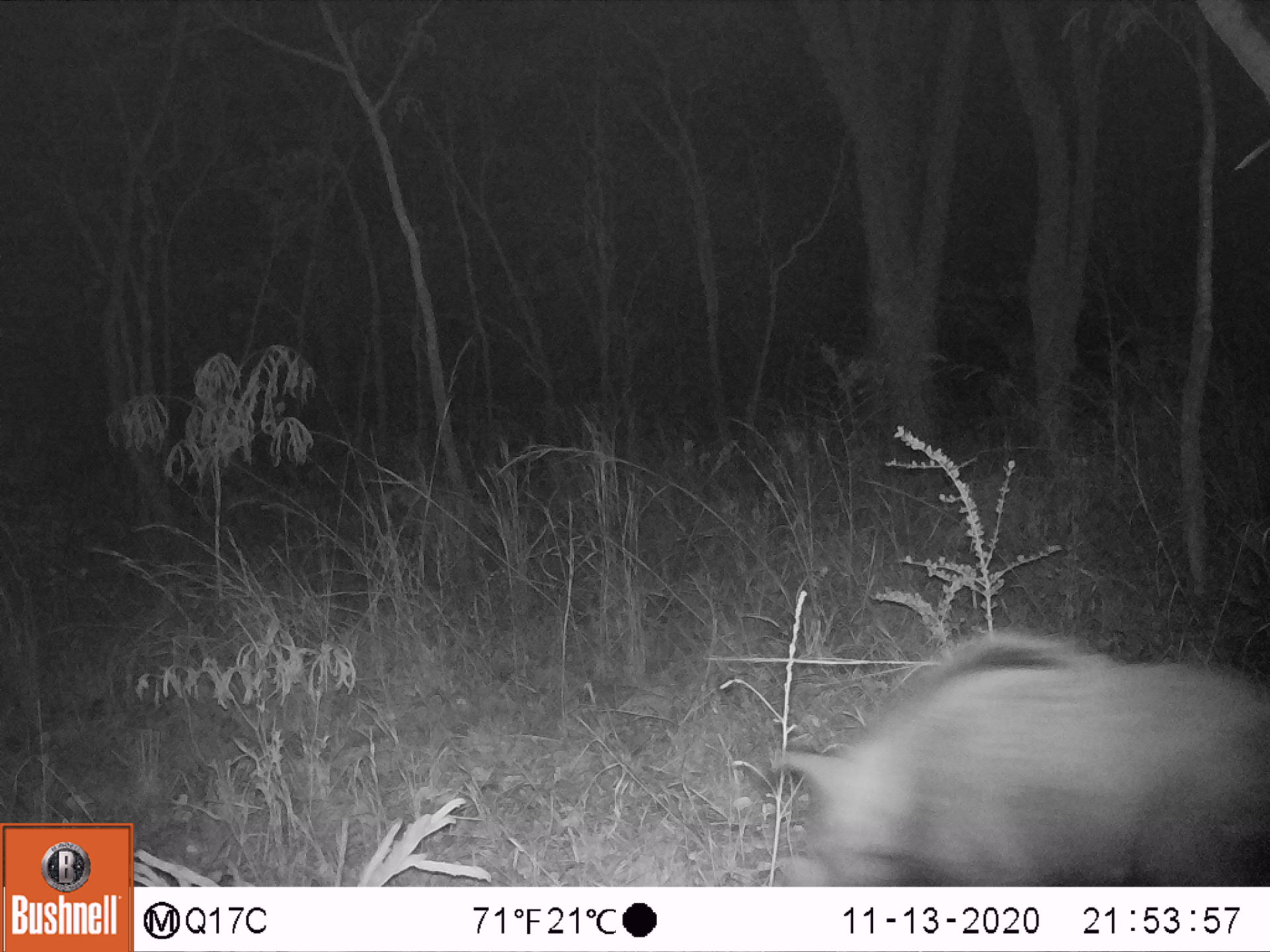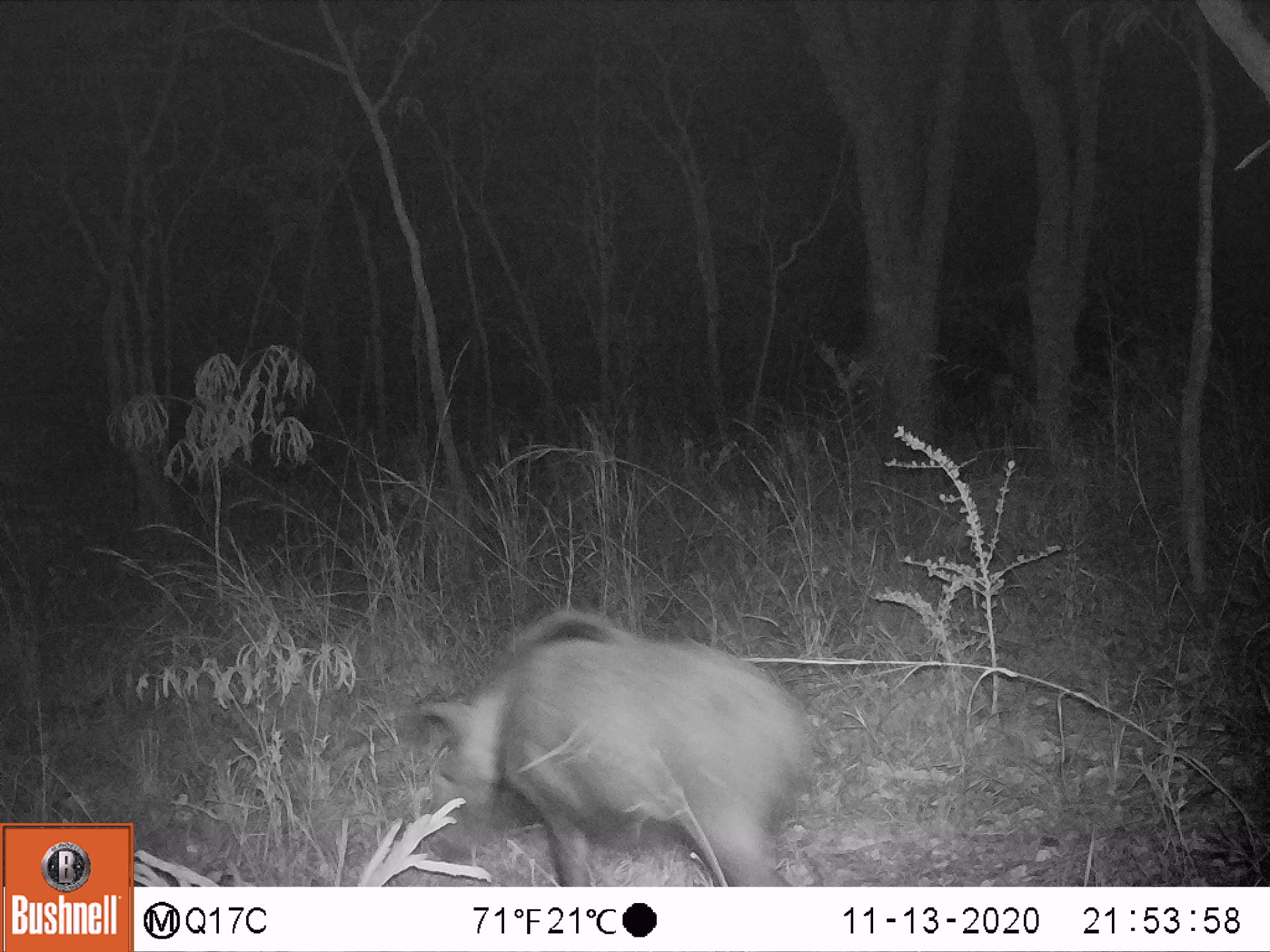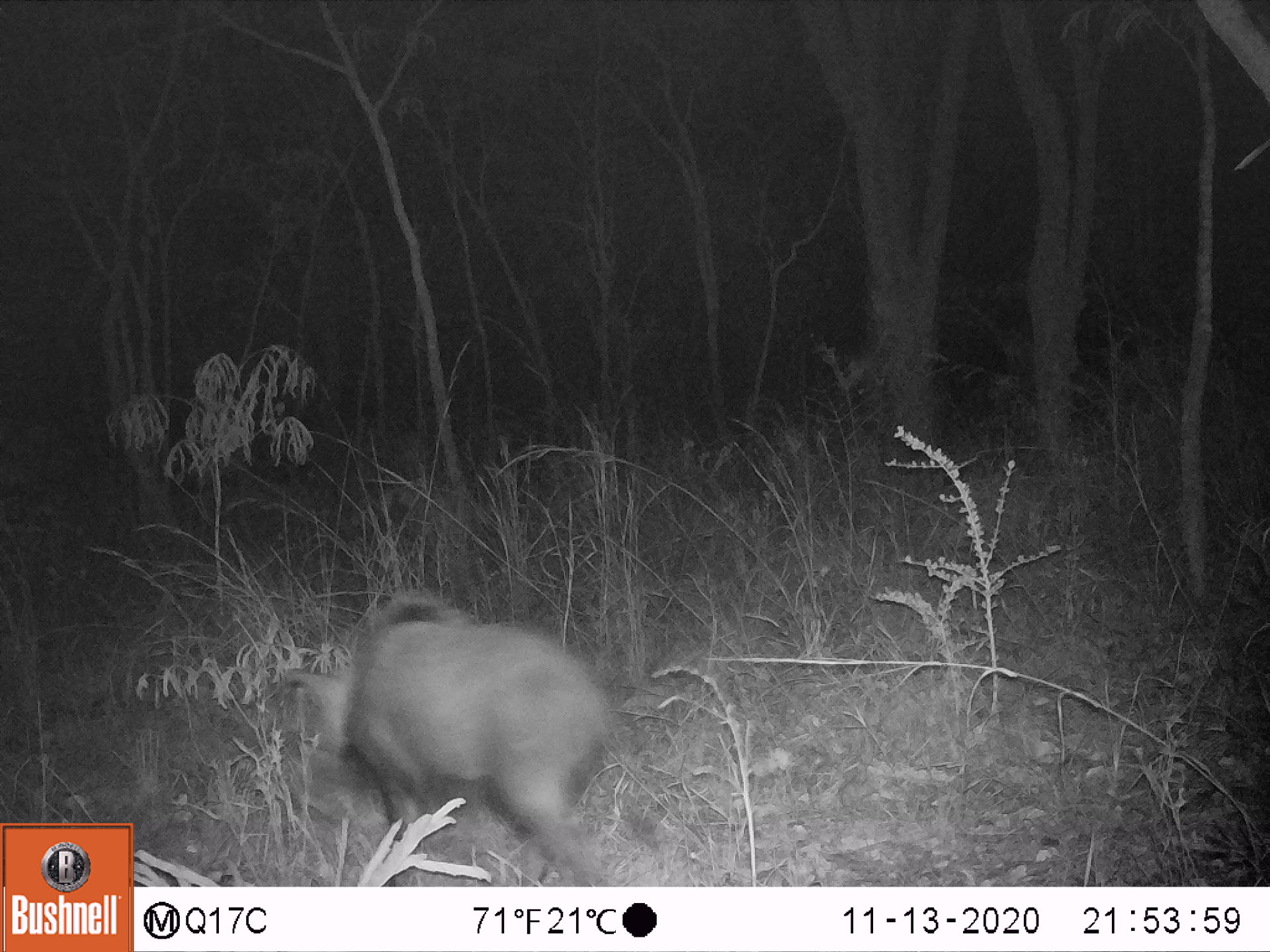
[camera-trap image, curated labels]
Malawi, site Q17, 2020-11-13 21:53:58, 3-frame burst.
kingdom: Animalia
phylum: Chordata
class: Mammalia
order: Artiodactyla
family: Suidae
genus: Potamochoerus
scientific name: Potamochoerus larvatus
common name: bushpig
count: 1